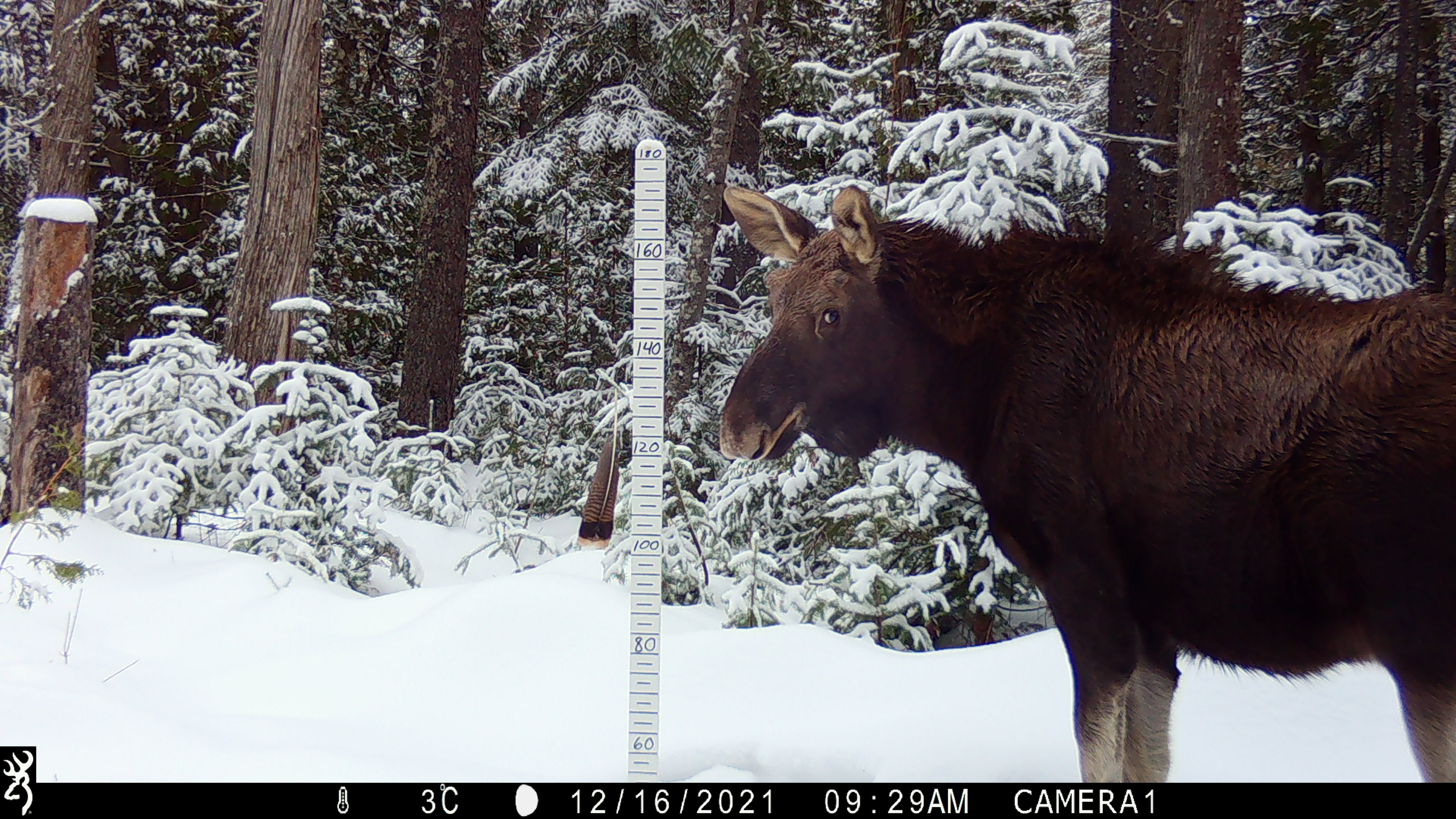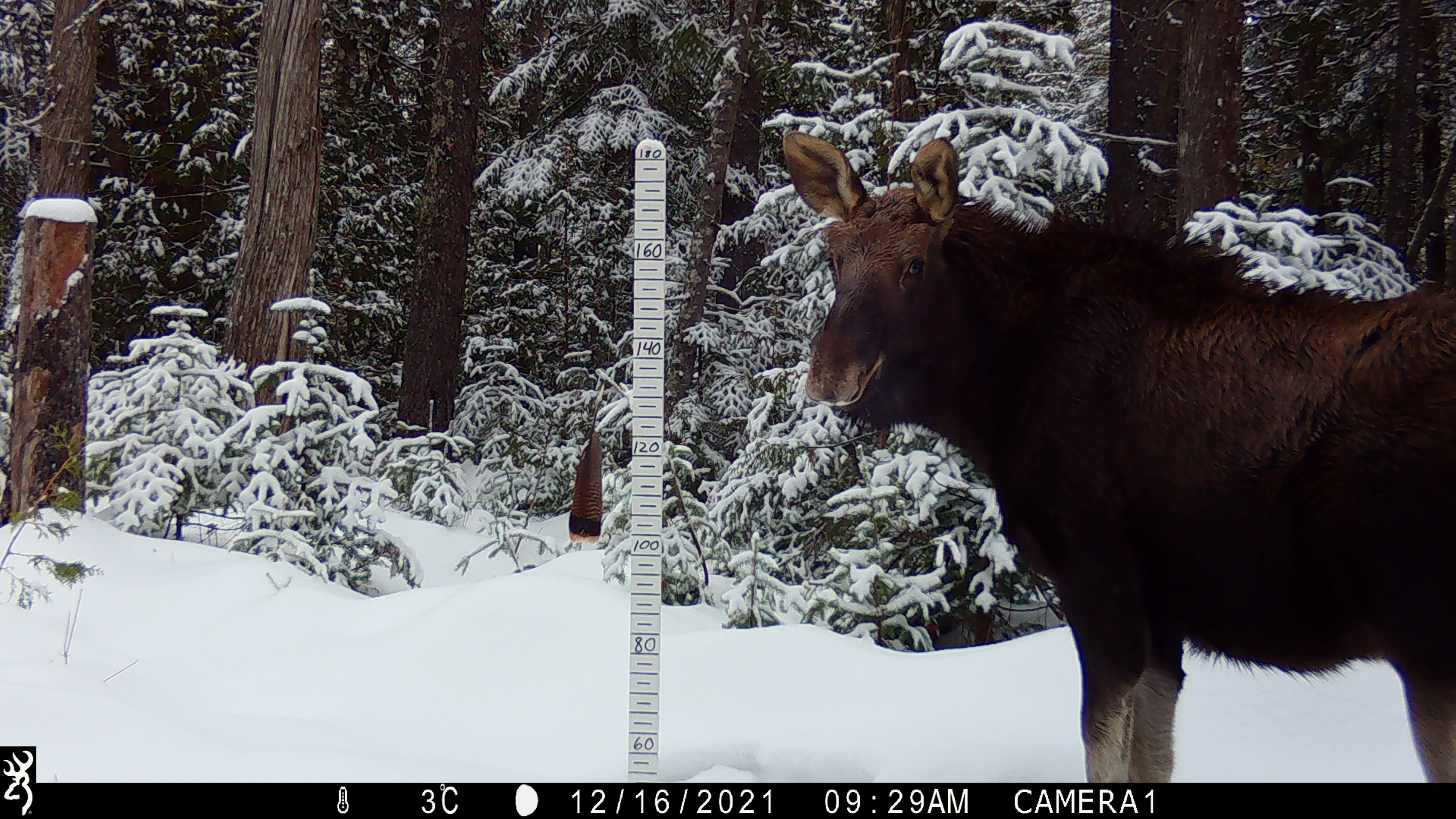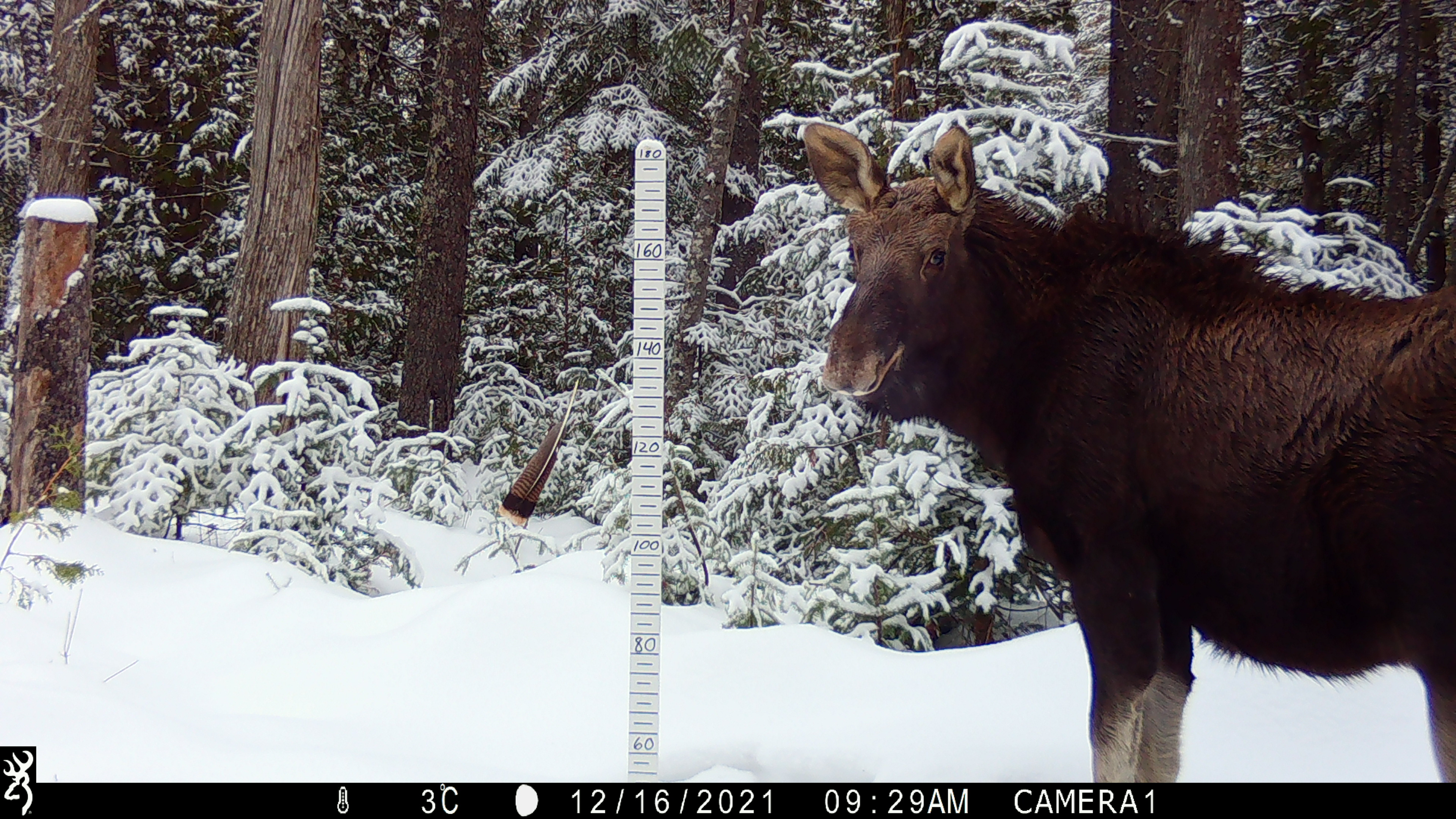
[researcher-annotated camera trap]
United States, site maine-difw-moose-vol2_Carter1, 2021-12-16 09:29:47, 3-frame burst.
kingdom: Animalia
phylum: Chordata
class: Mammalia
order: Artiodactyla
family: Cervidae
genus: Alces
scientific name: Alces alces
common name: moose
Moose (Alces alces).